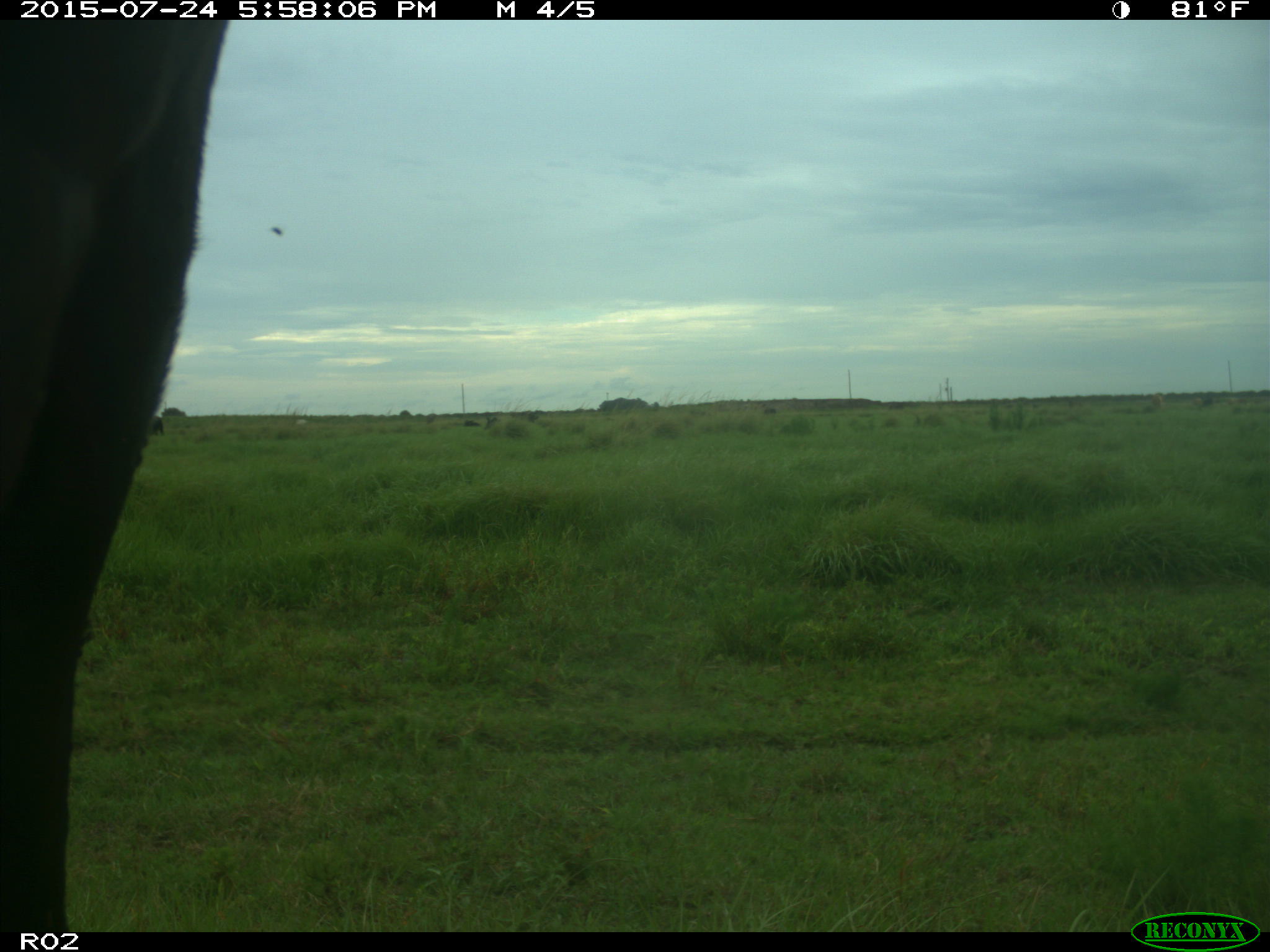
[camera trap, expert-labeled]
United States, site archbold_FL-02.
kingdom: Animalia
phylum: Chordata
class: Mammalia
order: Artiodactyla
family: Bovidae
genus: Bos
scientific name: Bos taurus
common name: domestic cow